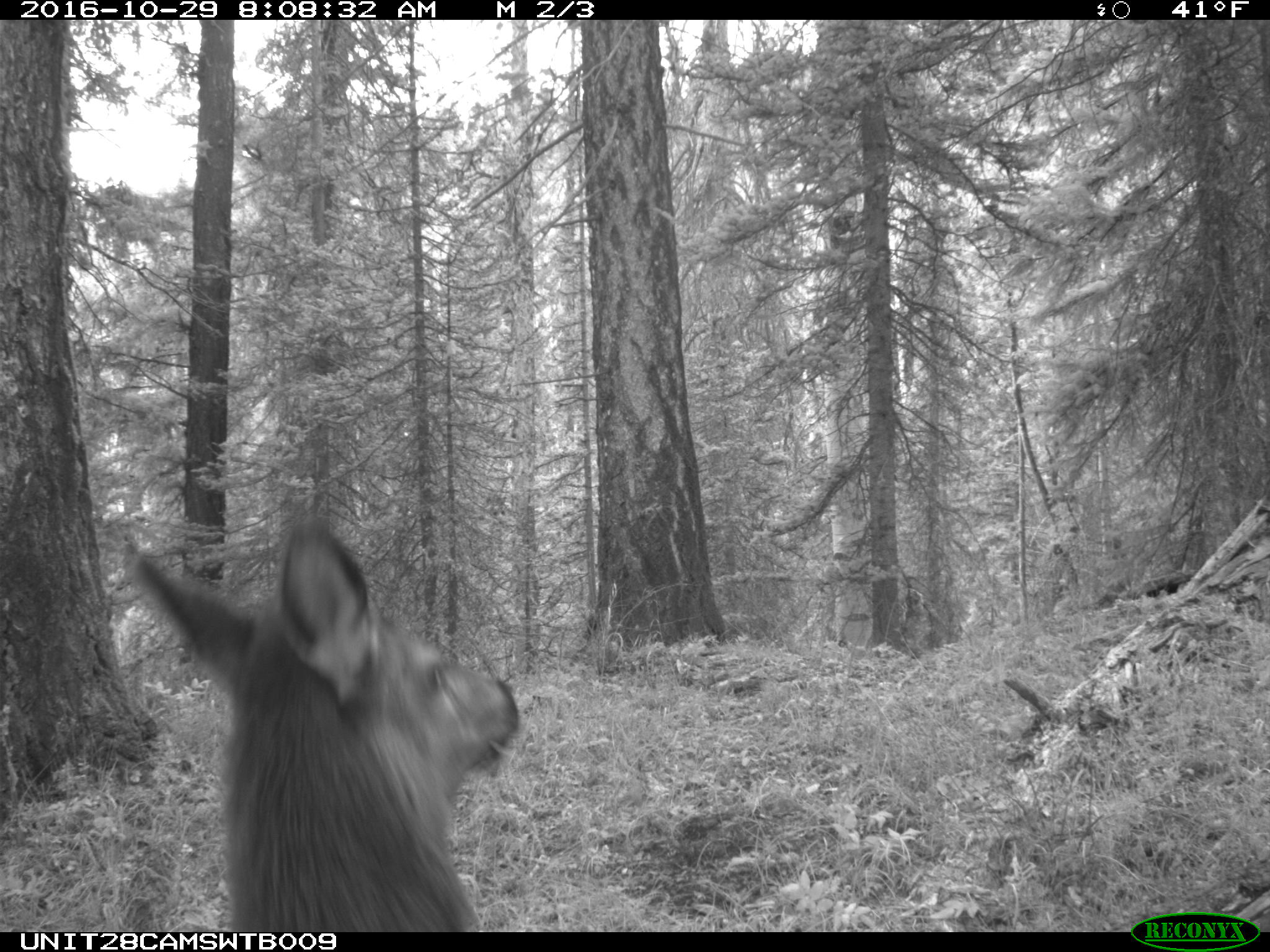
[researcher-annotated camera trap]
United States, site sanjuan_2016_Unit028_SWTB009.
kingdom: Animalia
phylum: Chordata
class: Mammalia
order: Artiodactyla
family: Cervidae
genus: Cervus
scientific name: Cervus elaphus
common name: red deer